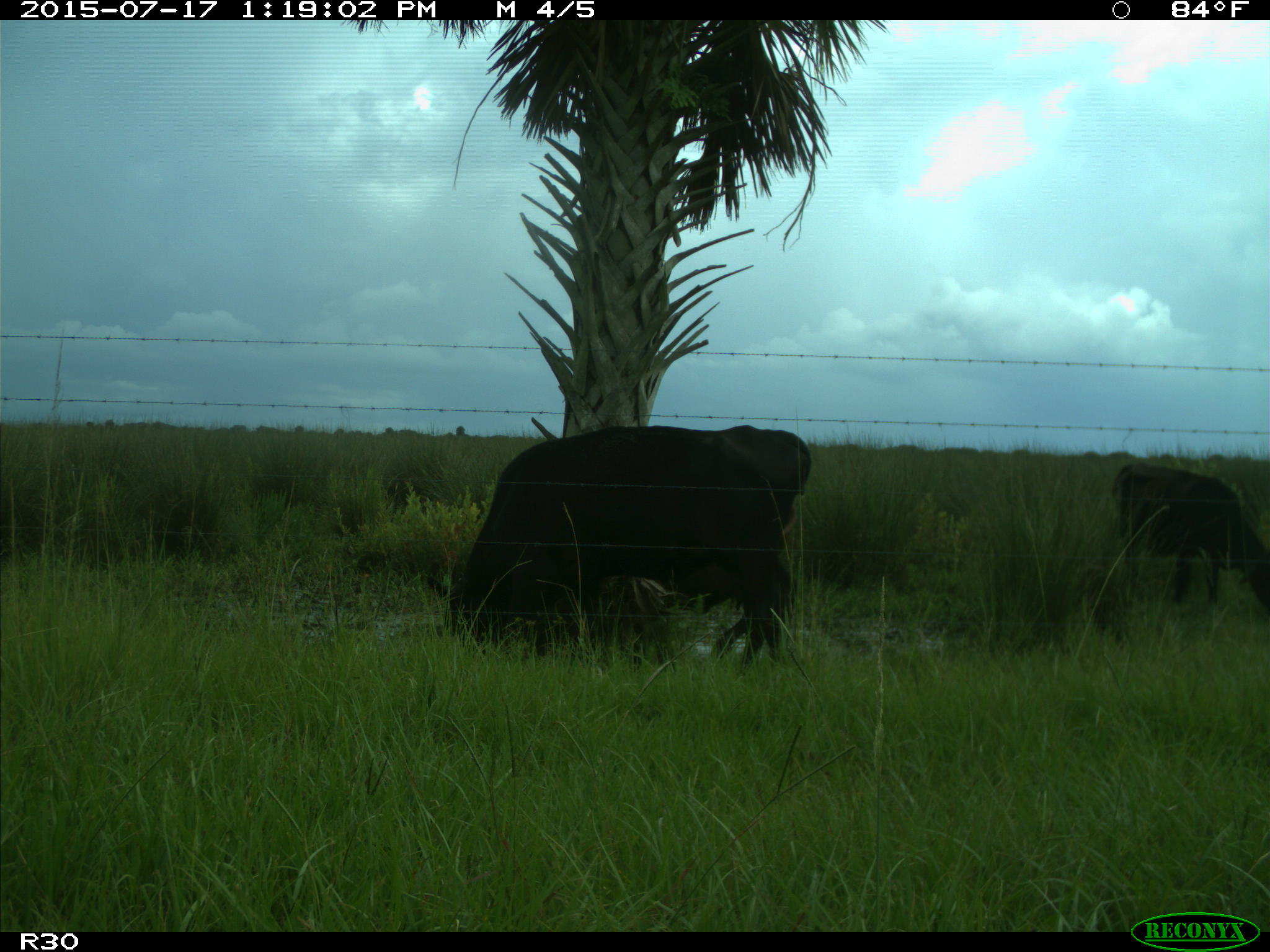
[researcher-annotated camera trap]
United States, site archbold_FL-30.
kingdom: Animalia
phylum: Chordata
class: Mammalia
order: Artiodactyla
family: Bovidae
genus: Bos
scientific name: Bos taurus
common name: domestic cow